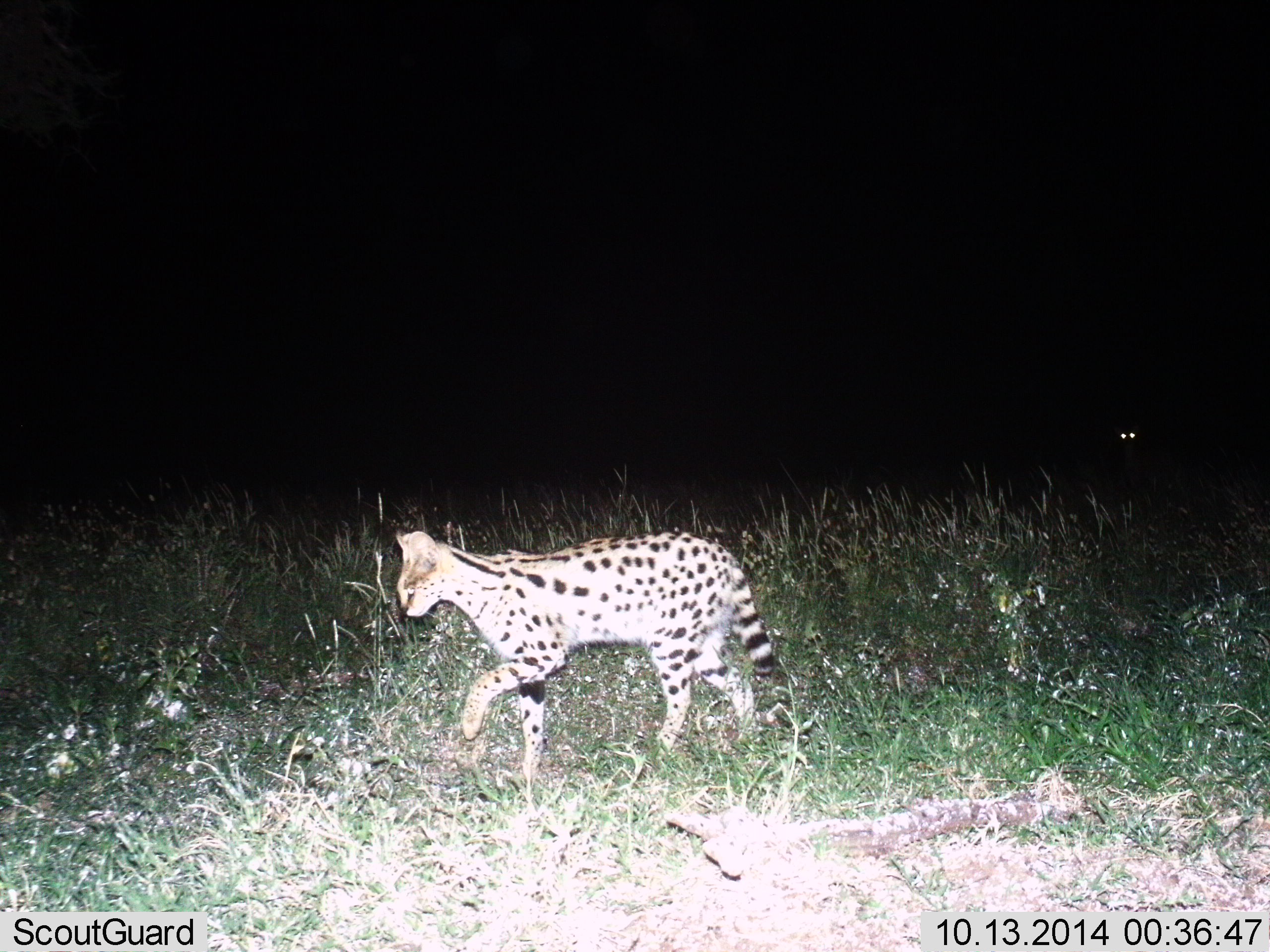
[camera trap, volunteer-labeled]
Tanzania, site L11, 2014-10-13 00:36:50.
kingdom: Animalia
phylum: Chordata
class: Mammalia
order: Carnivora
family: Felidae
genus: Leptailurus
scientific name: Leptailurus serval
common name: serval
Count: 1.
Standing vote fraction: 36%.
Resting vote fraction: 0%.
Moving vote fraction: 73%.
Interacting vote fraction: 0%.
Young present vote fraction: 0%.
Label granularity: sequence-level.